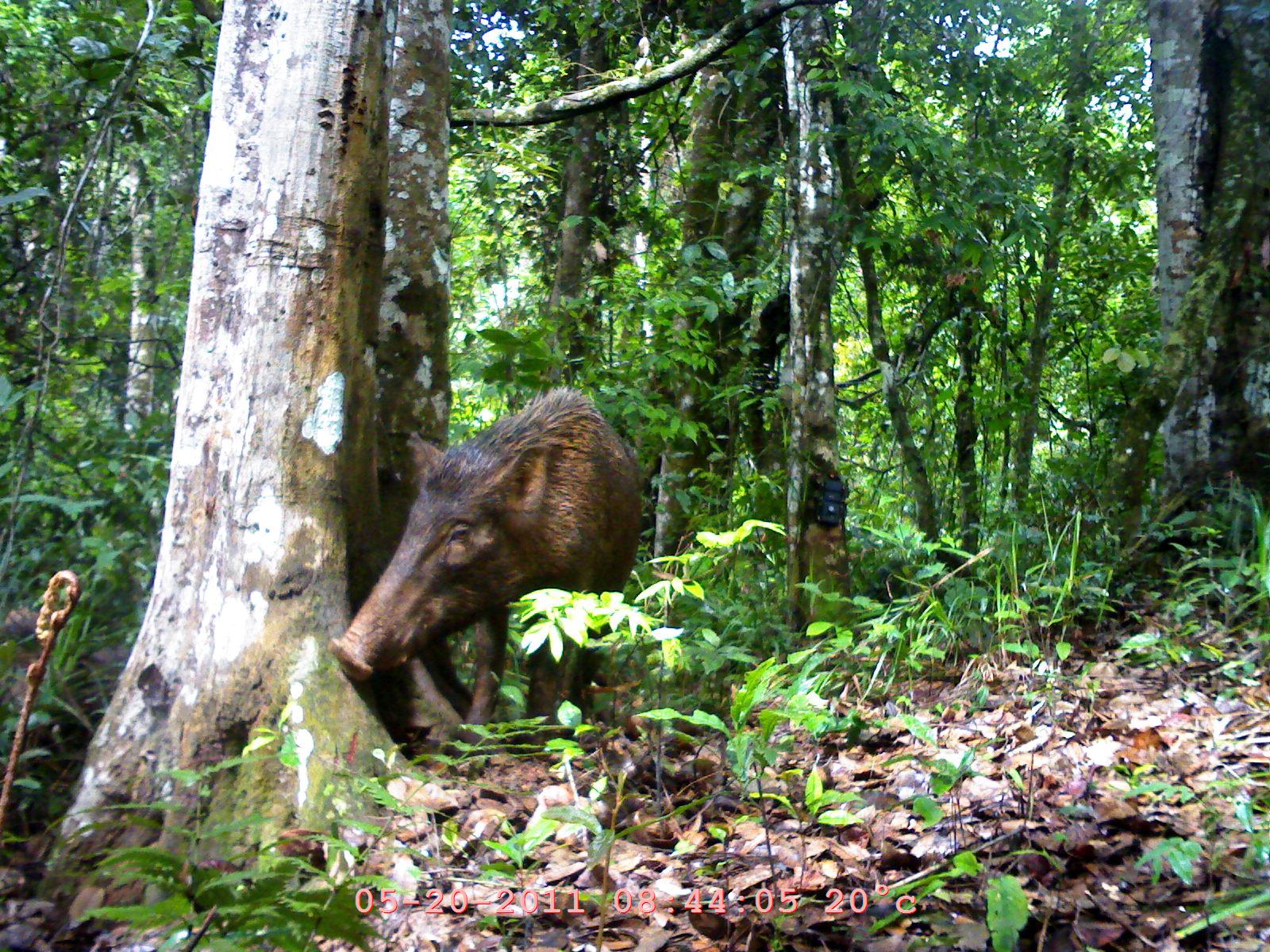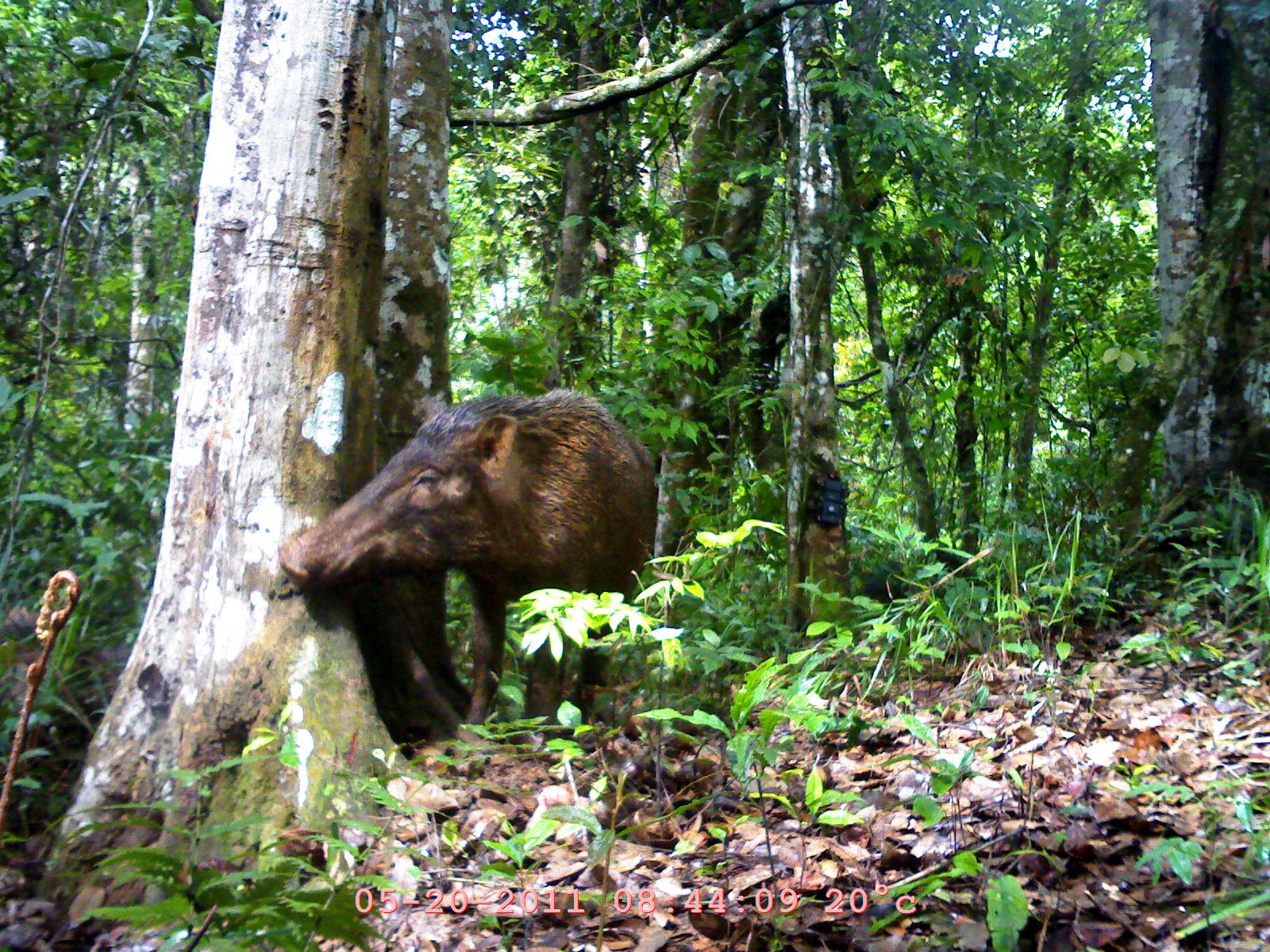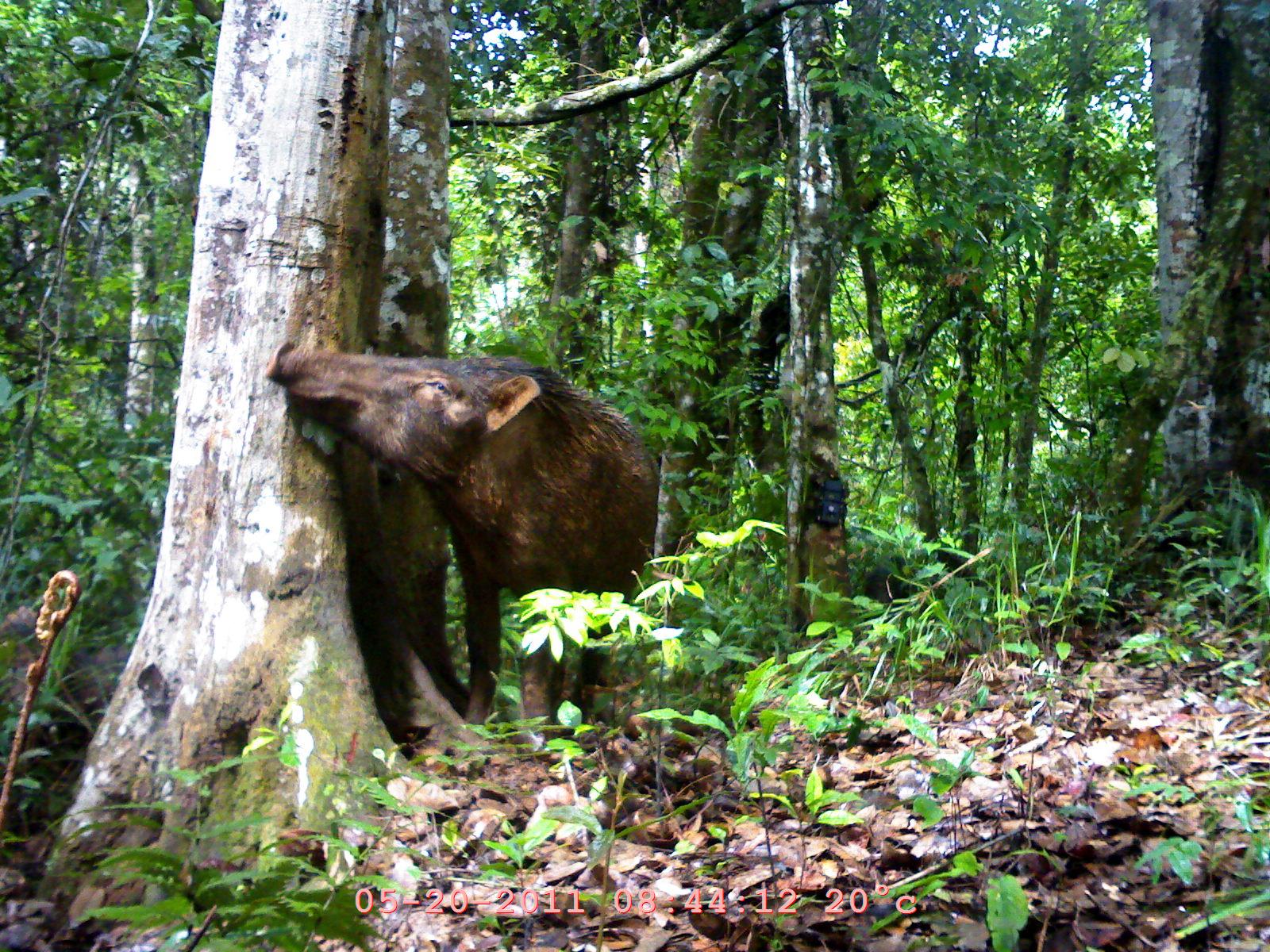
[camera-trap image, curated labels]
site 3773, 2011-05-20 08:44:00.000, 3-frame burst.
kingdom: Animalia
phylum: Chordata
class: Mammalia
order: Artiodactyla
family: Suidae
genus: Sus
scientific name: Sus scrofa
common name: wild boar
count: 2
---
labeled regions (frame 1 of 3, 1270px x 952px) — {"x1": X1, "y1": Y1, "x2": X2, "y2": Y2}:
sus scrofa: {"x1": 323, "y1": 379, "x2": 643, "y2": 742}; {"x1": 0, "y1": 605, "x2": 133, "y2": 815}